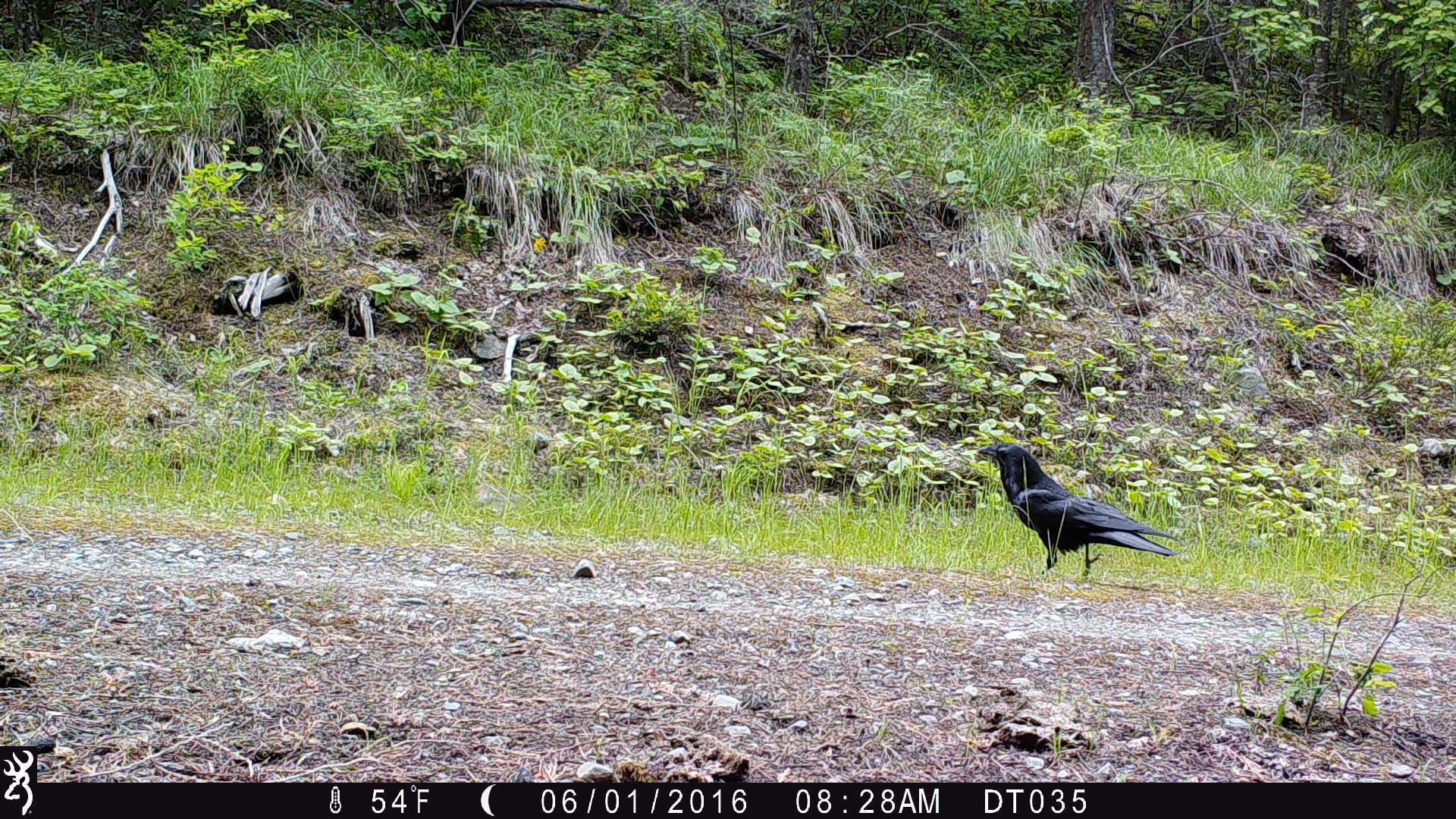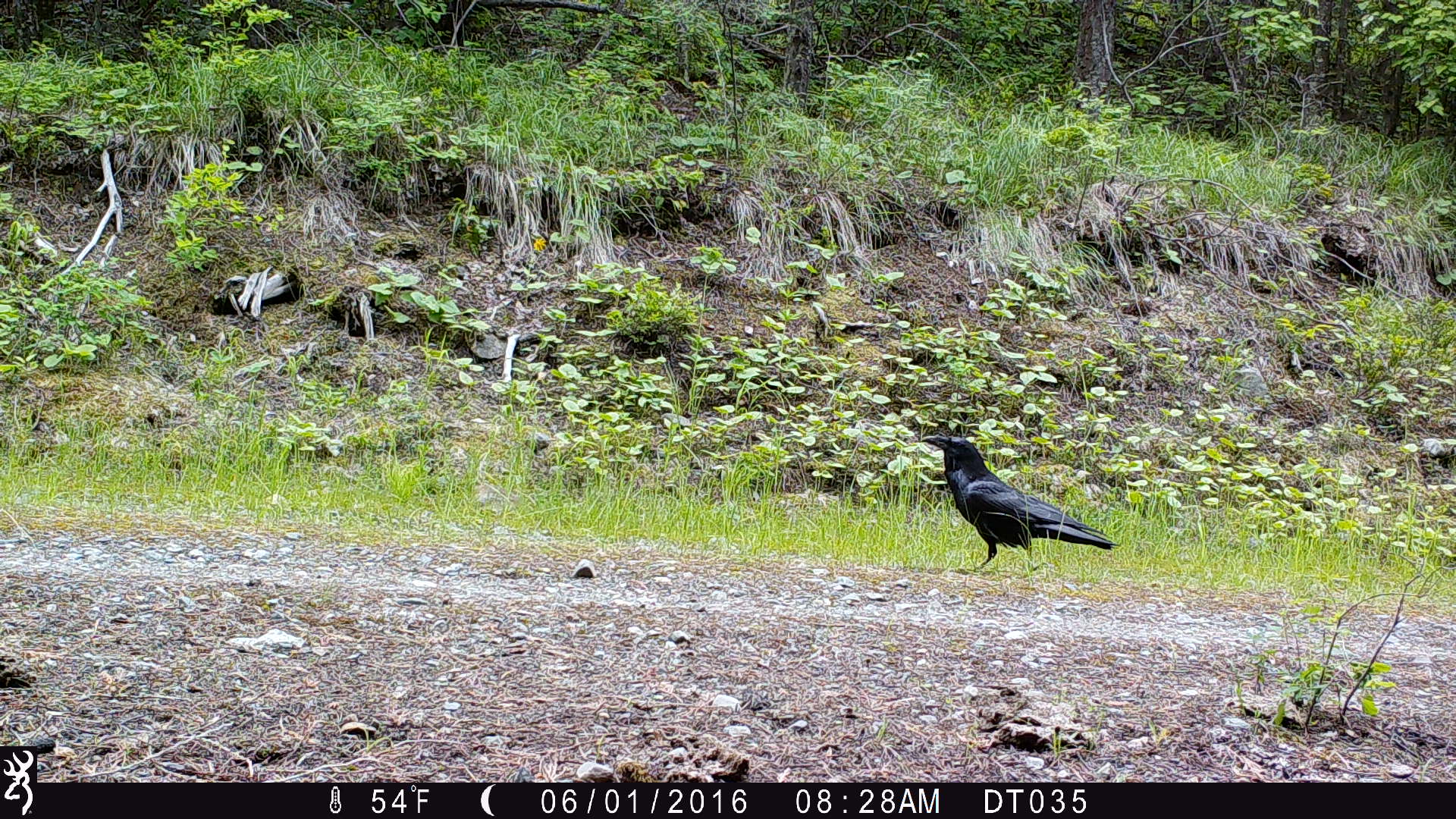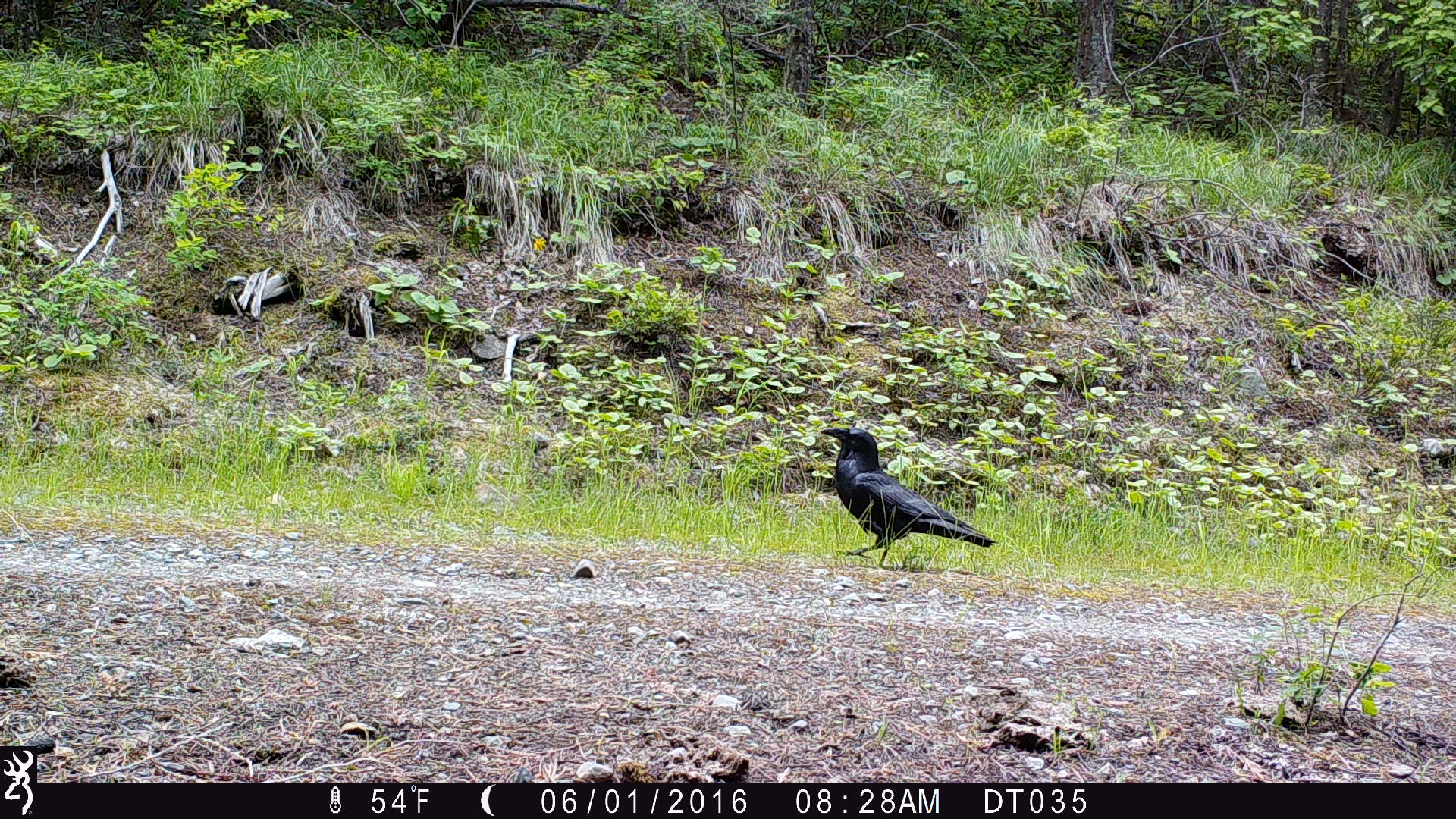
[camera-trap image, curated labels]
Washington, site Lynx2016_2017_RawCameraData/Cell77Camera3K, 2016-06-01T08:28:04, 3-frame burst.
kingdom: Animalia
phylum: Chordata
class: Aves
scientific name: Aves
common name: birds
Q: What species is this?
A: Aves (birds).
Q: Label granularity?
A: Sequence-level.